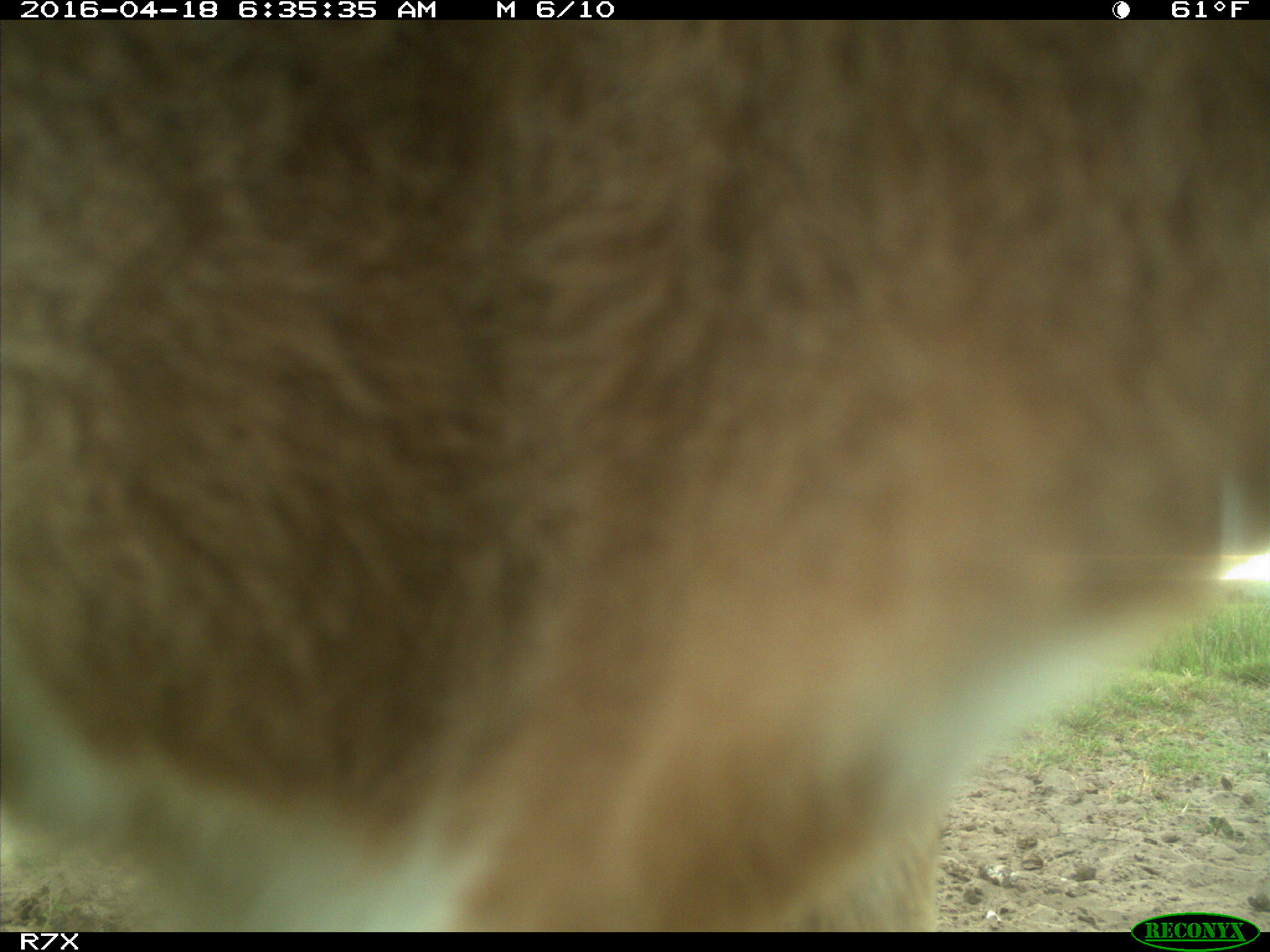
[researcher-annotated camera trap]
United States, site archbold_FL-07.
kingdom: Animalia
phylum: Chordata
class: Mammalia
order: Artiodactyla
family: Bovidae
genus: Bos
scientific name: Bos taurus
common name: domestic cow